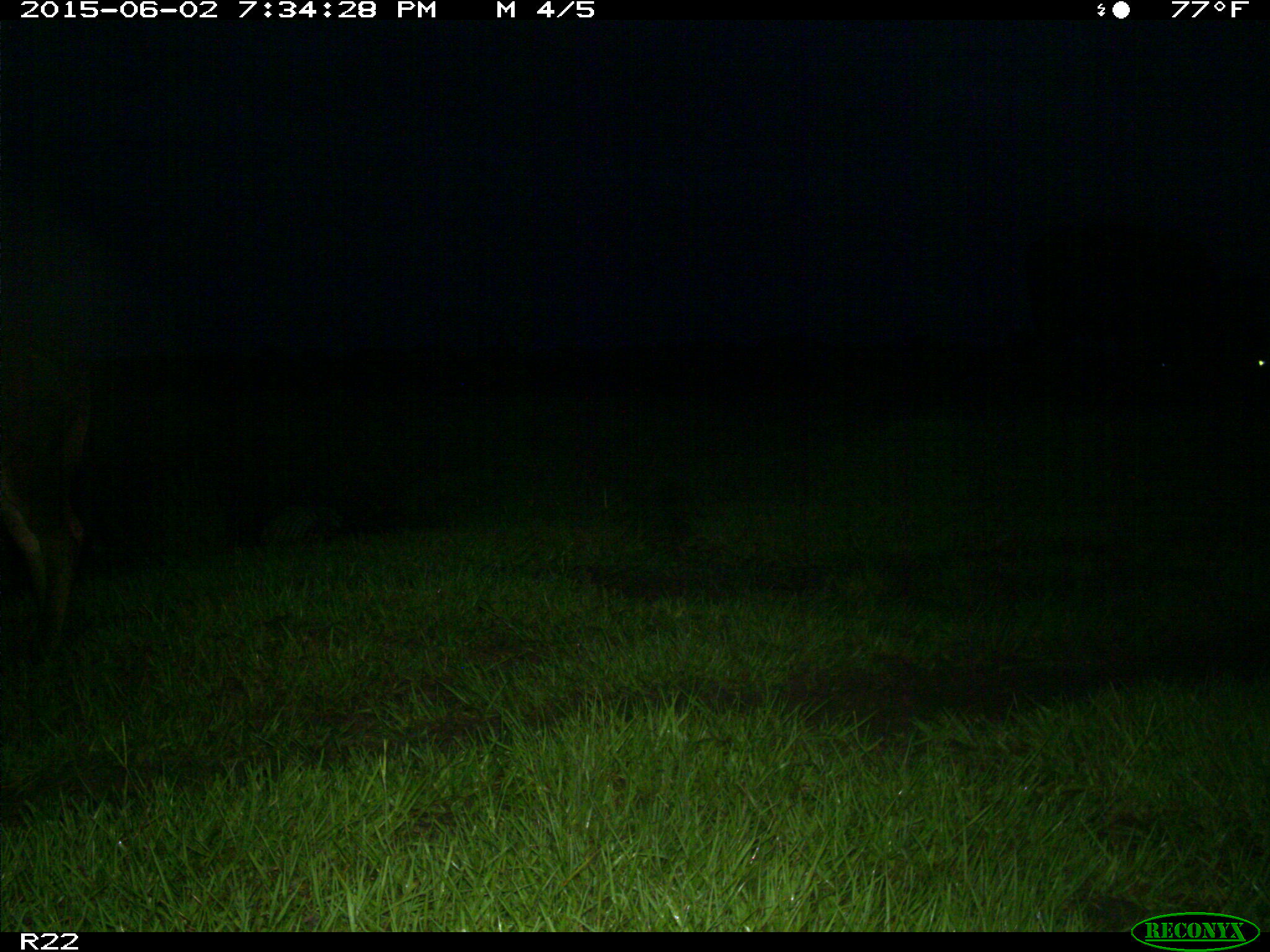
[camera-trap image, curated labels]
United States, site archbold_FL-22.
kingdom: Animalia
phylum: Chordata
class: Mammalia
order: Artiodactyla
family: Bovidae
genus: Bos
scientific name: Bos taurus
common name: domestic cow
Bos taurus (domestic cow).